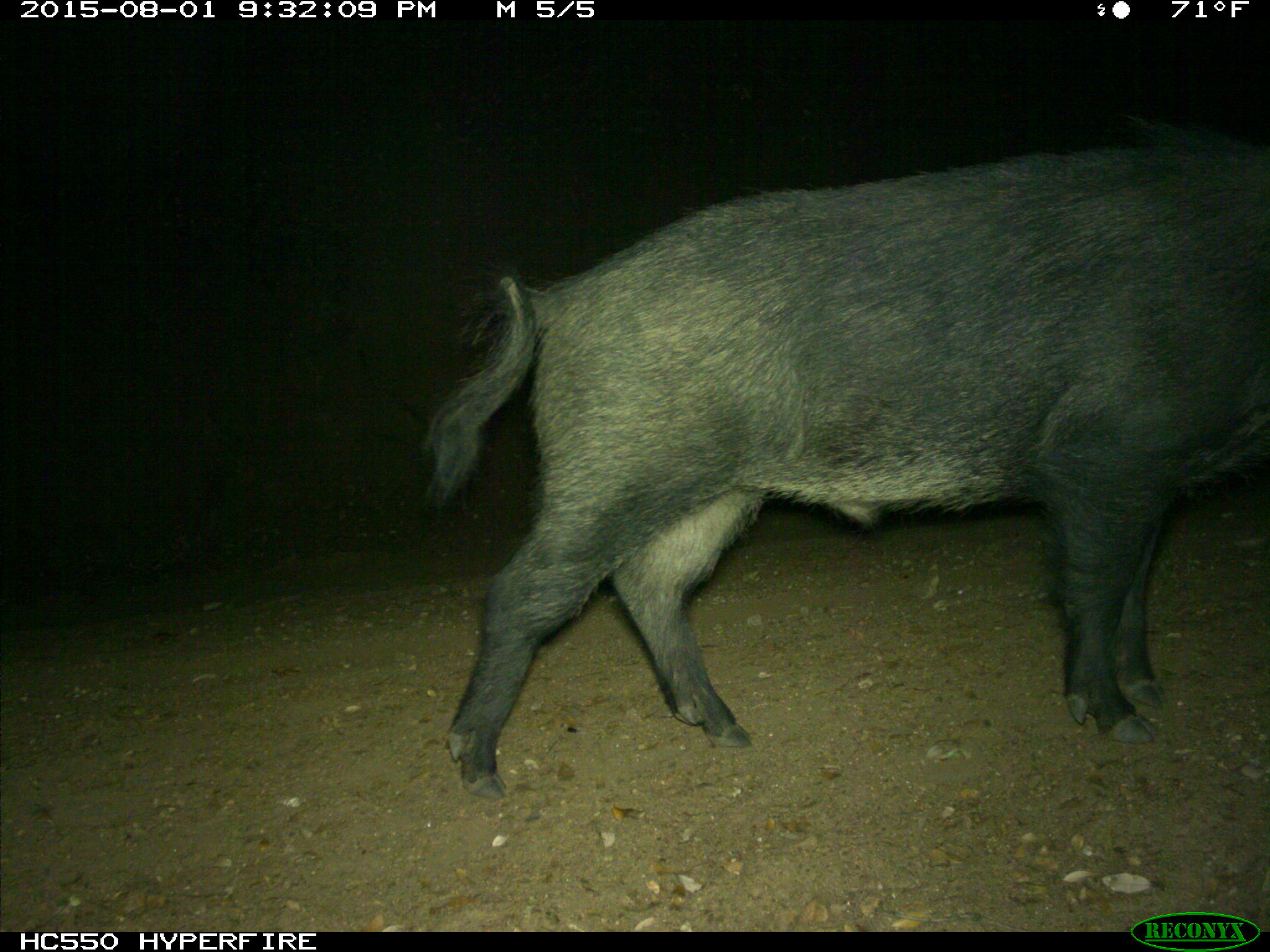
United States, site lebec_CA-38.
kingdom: Animalia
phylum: Chordata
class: Mammalia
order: Artiodactyla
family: Suidae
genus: Sus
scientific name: Sus scrofa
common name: wild boar